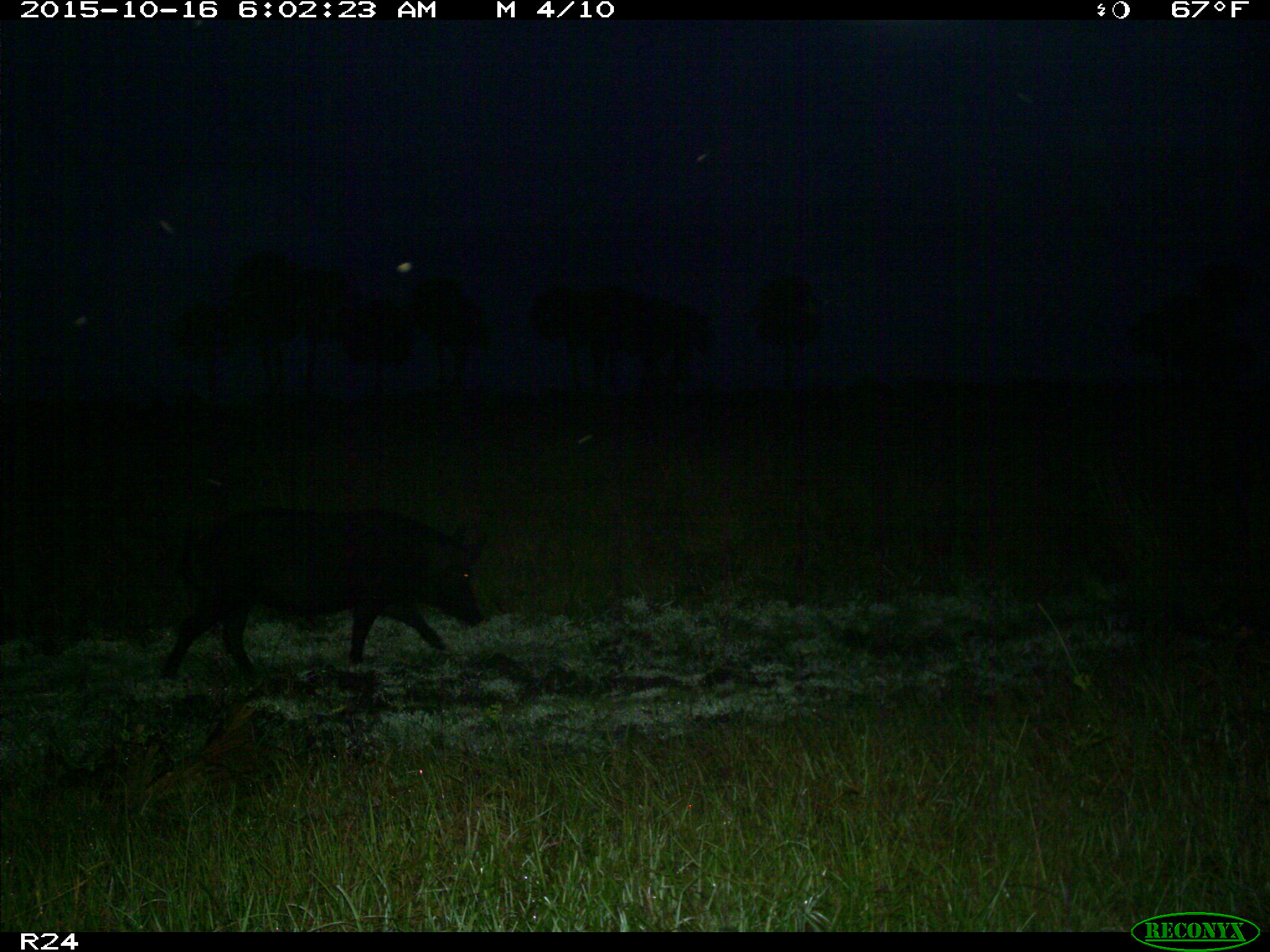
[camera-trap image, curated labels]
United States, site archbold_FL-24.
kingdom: Animalia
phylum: Chordata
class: Mammalia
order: Artiodactyla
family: Suidae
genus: Sus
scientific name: Sus scrofa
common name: wild boar